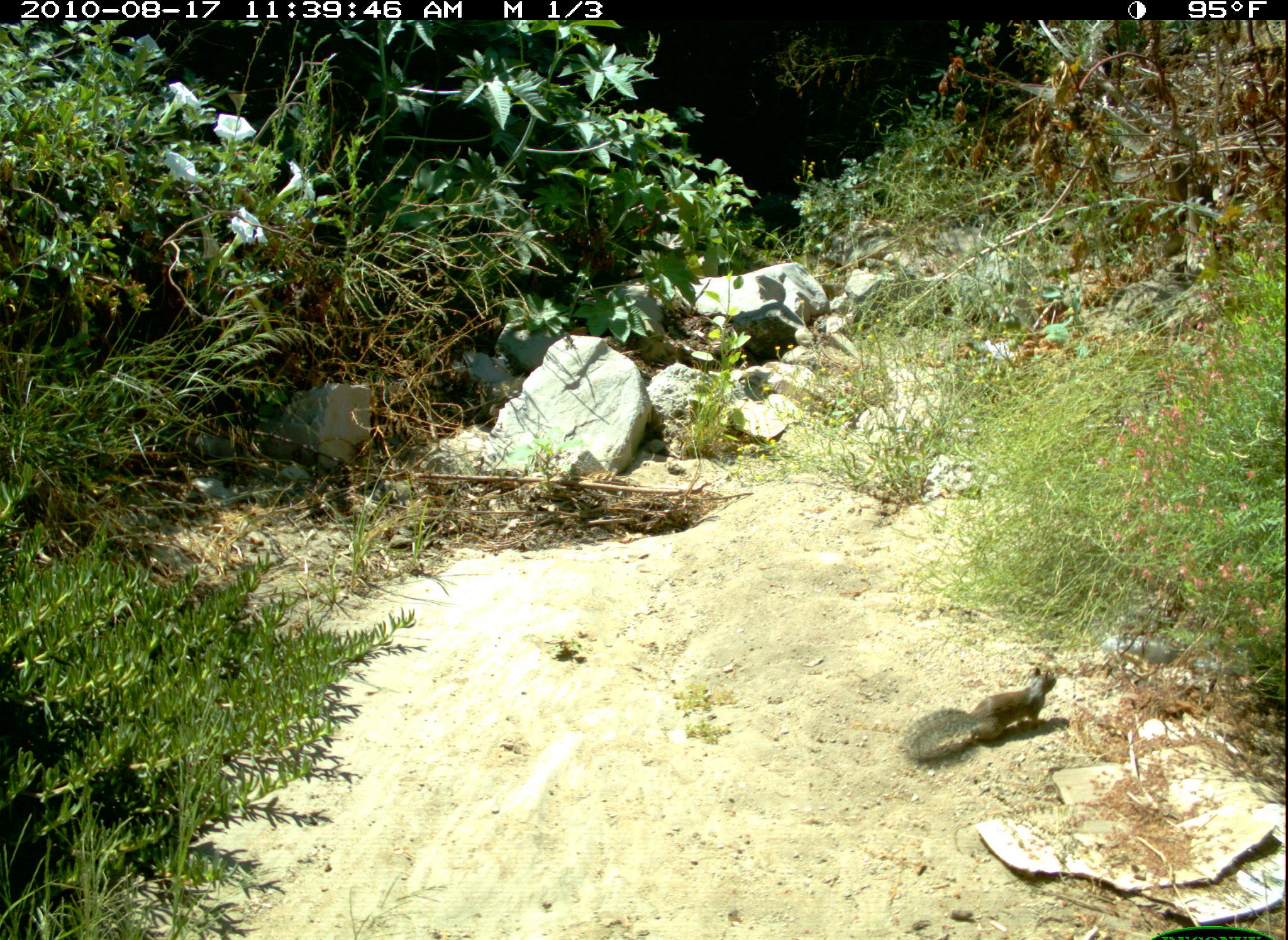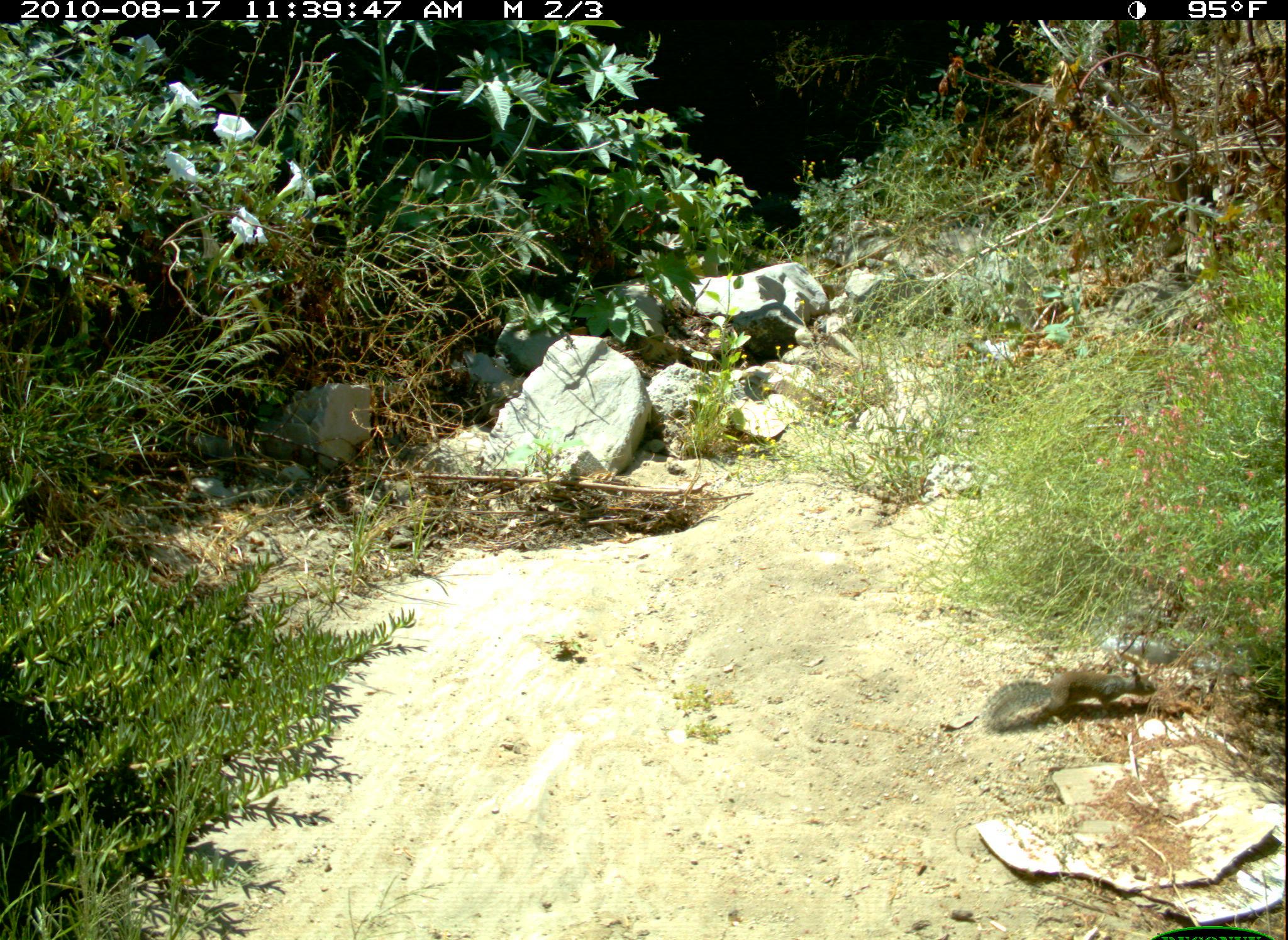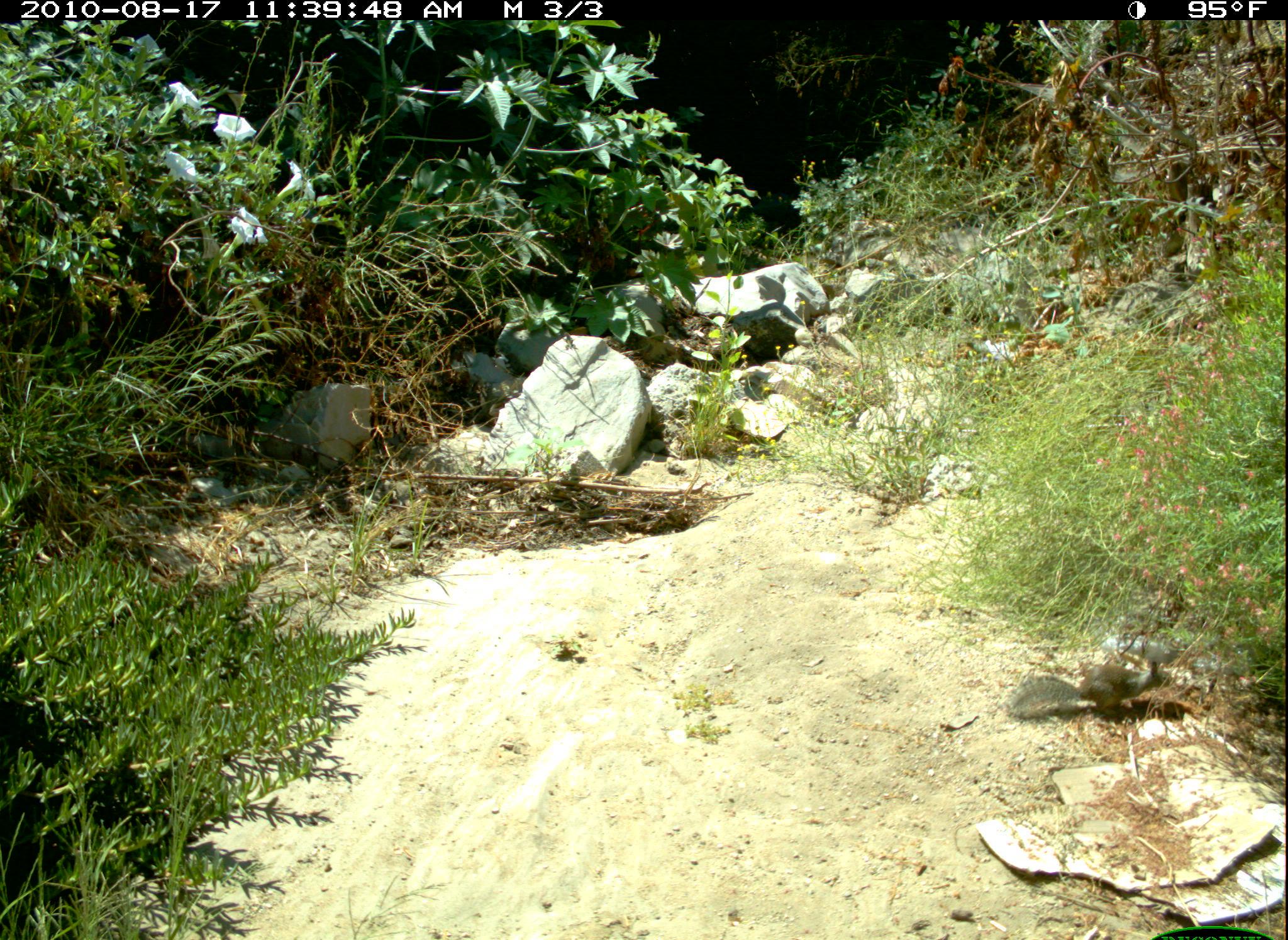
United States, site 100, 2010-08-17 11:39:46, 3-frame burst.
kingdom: Animalia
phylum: Chordata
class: Mammalia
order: Rodentia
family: Sciuridae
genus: Sciurus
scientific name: Sciurus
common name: squirrel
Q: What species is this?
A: Squirrel (Sciurus).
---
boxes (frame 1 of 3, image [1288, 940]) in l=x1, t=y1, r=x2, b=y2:
squirrel: l=897, t=654, r=1074, b=770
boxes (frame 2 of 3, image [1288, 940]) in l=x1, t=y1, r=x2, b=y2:
squirrel: l=979, t=651, r=1164, b=744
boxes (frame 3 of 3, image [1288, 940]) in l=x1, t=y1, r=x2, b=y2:
squirrel: l=1006, t=643, r=1185, b=723